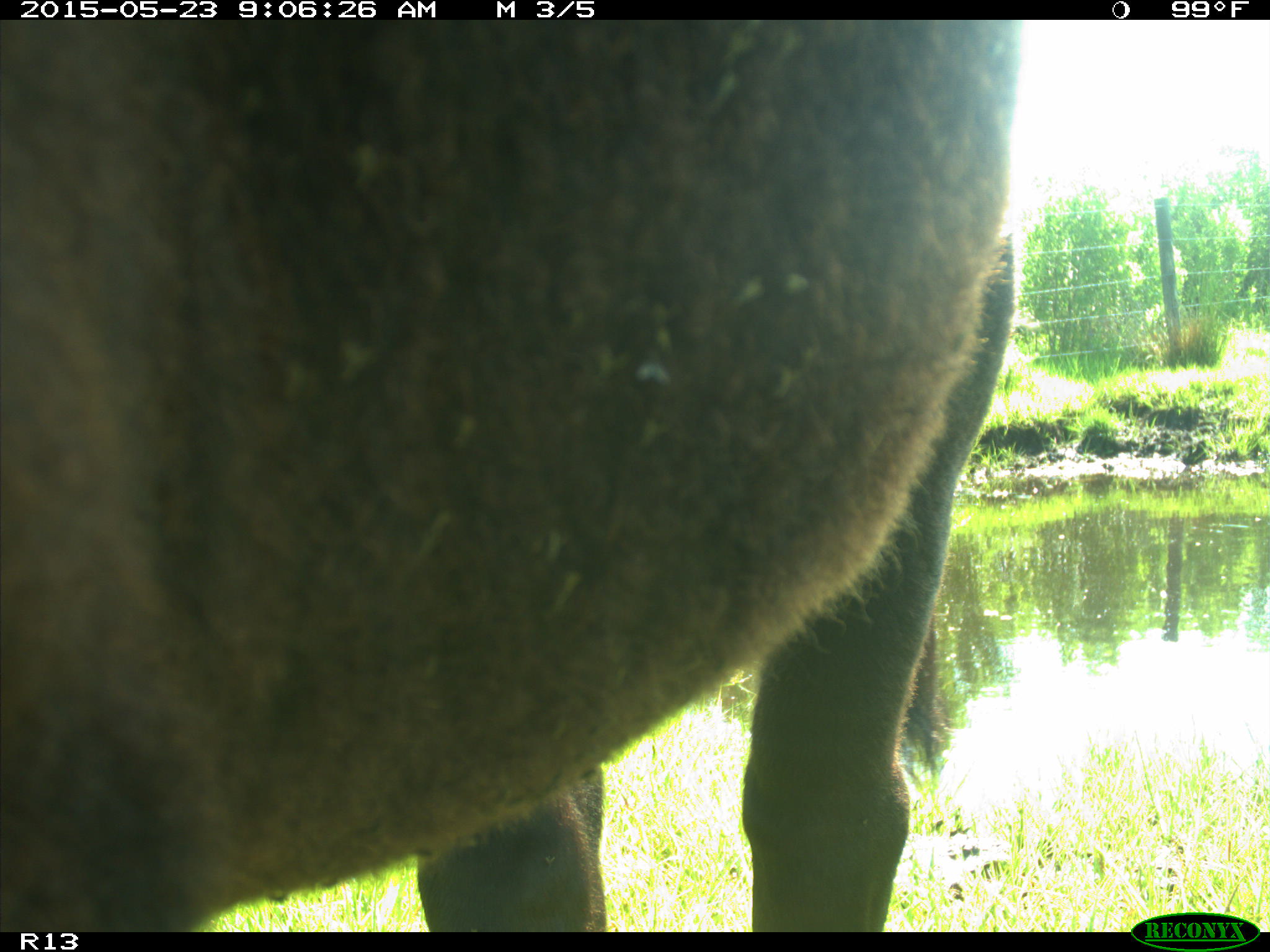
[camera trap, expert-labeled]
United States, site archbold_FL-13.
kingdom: Animalia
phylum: Chordata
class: Mammalia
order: Artiodactyla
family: Bovidae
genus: Bos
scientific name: Bos taurus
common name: domestic cow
Bos taurus (domestic cow).